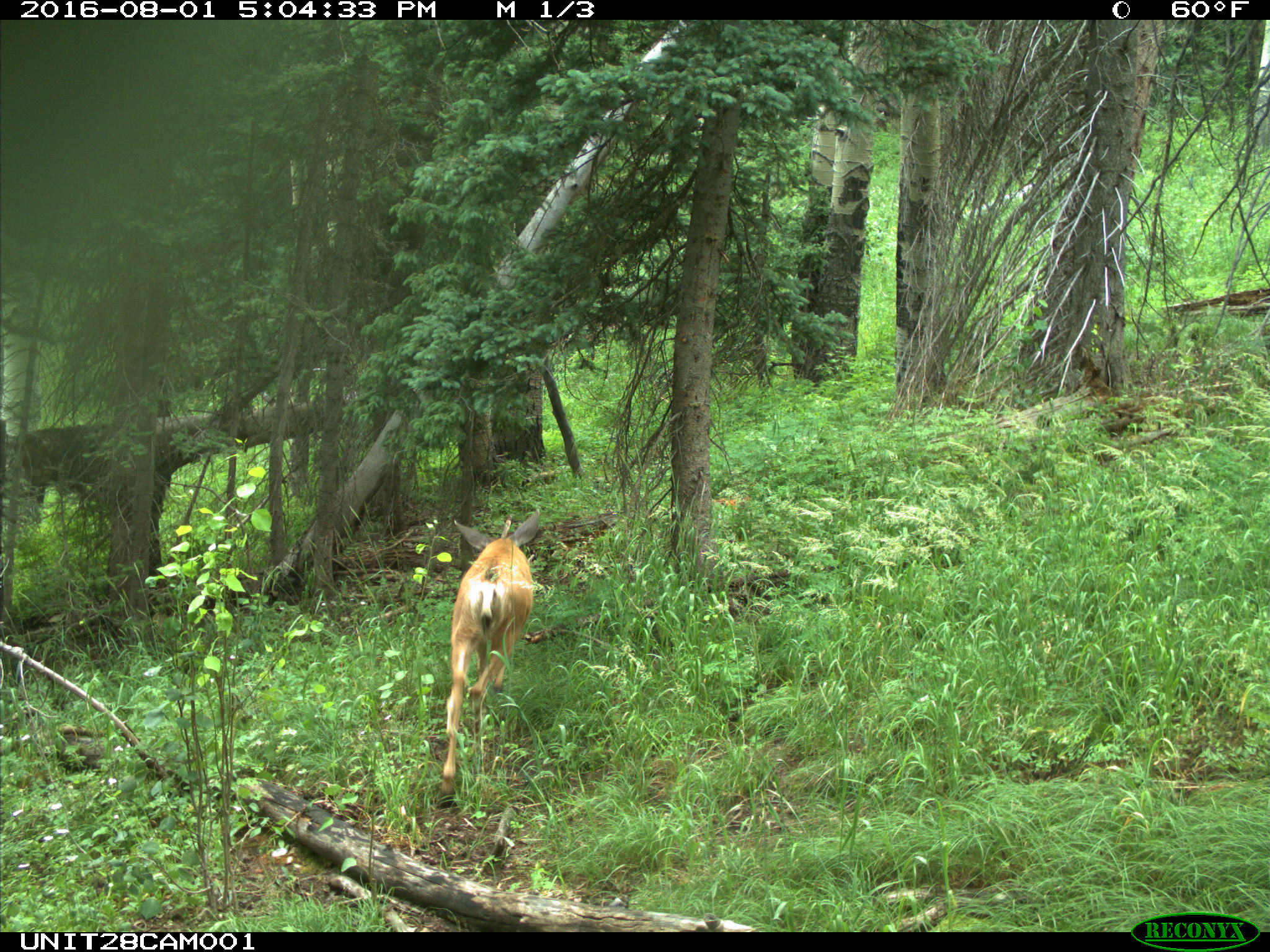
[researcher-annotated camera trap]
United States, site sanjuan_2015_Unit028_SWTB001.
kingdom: Animalia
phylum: Chordata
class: Mammalia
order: Artiodactyla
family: Cervidae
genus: Odocoileus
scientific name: Odocoileus hemionus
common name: mule deer